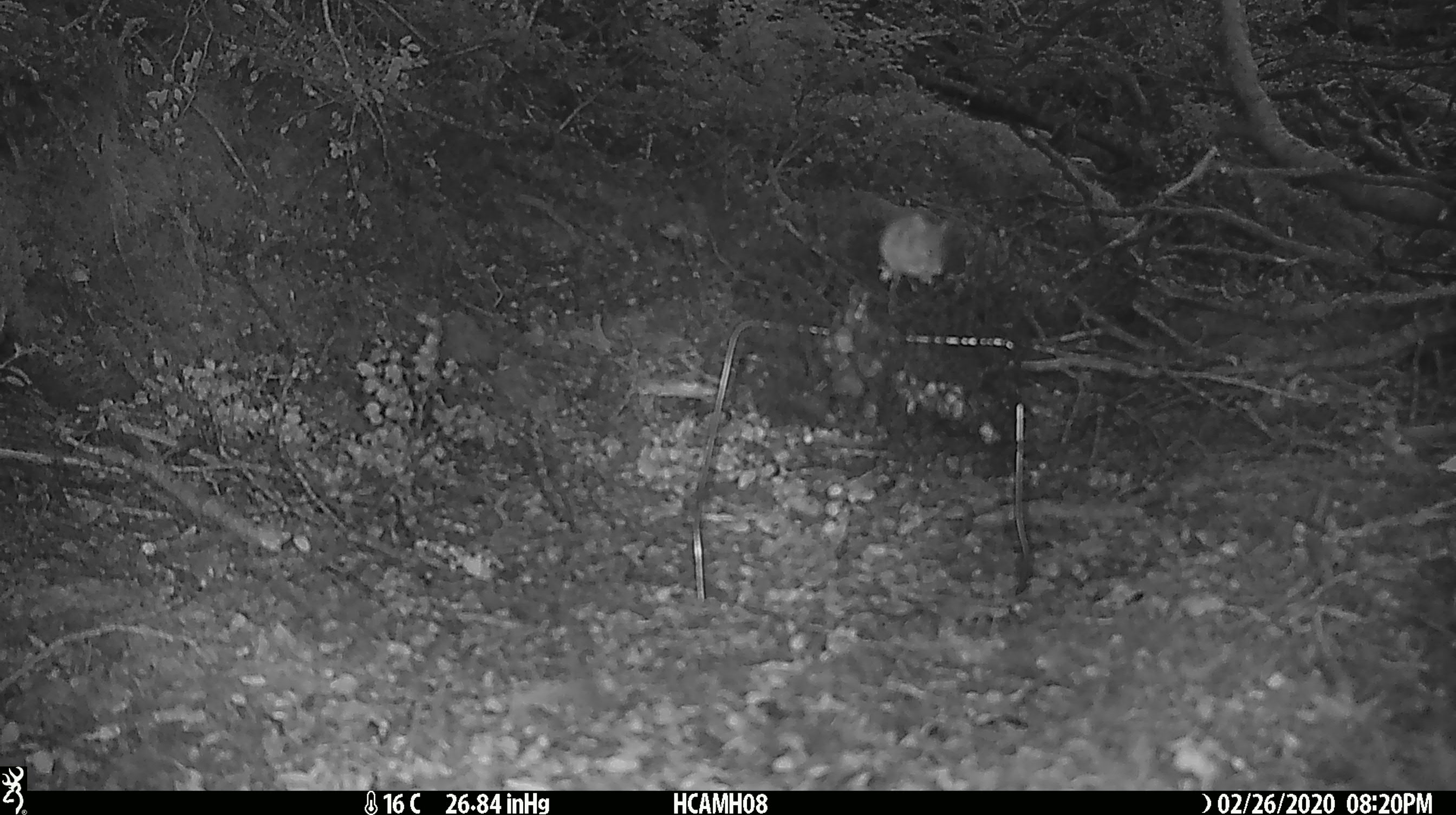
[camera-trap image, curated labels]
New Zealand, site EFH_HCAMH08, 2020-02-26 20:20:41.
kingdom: Animalia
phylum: Chordata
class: Mammalia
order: Rodentia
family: Muridae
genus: Mus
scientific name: Mus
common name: mouse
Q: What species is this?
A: Mouse (Mus).